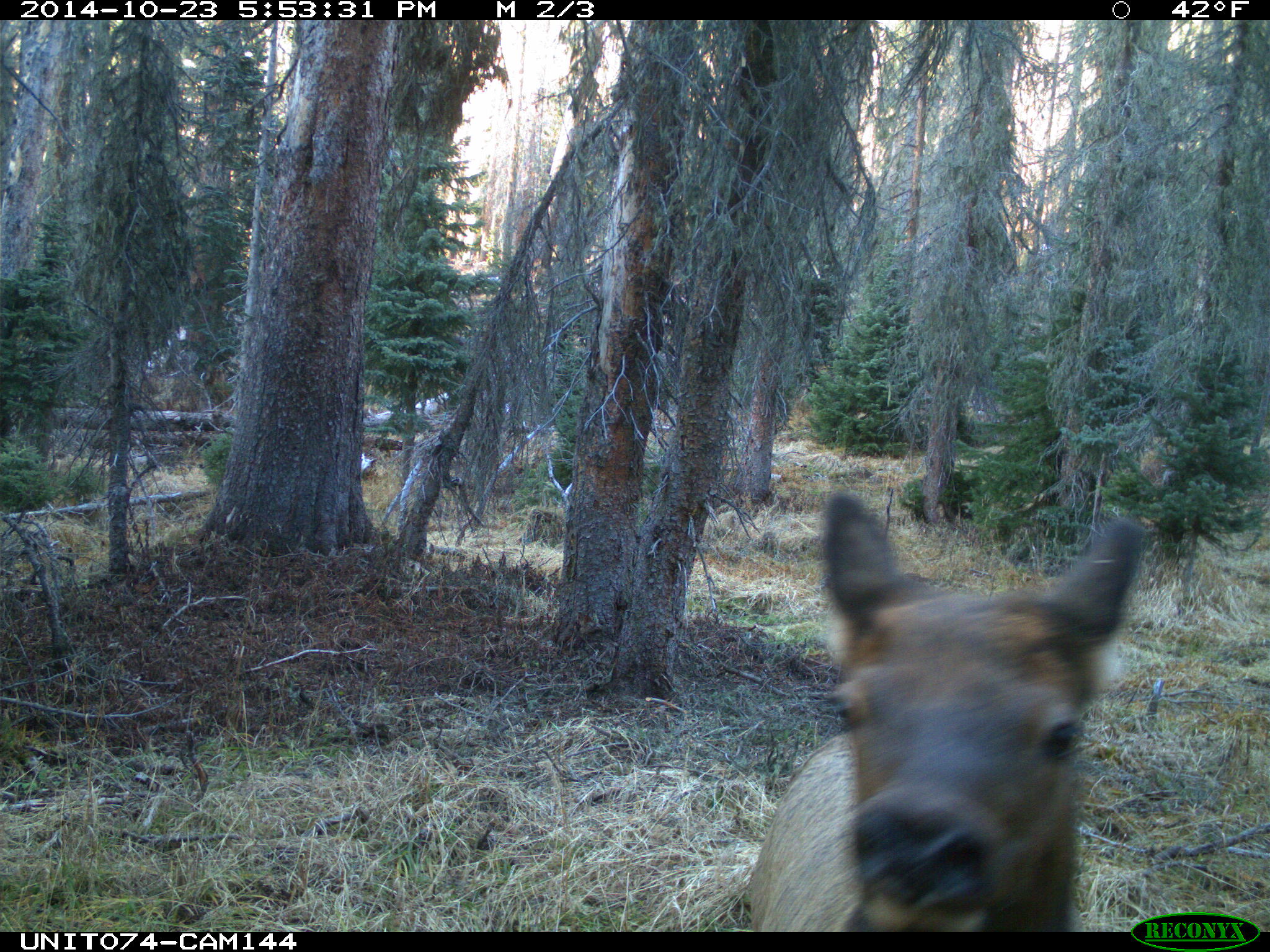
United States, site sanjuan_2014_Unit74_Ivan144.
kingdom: Animalia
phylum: Chordata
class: Mammalia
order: Artiodactyla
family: Cervidae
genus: Cervus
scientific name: Cervus elaphus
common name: red deer